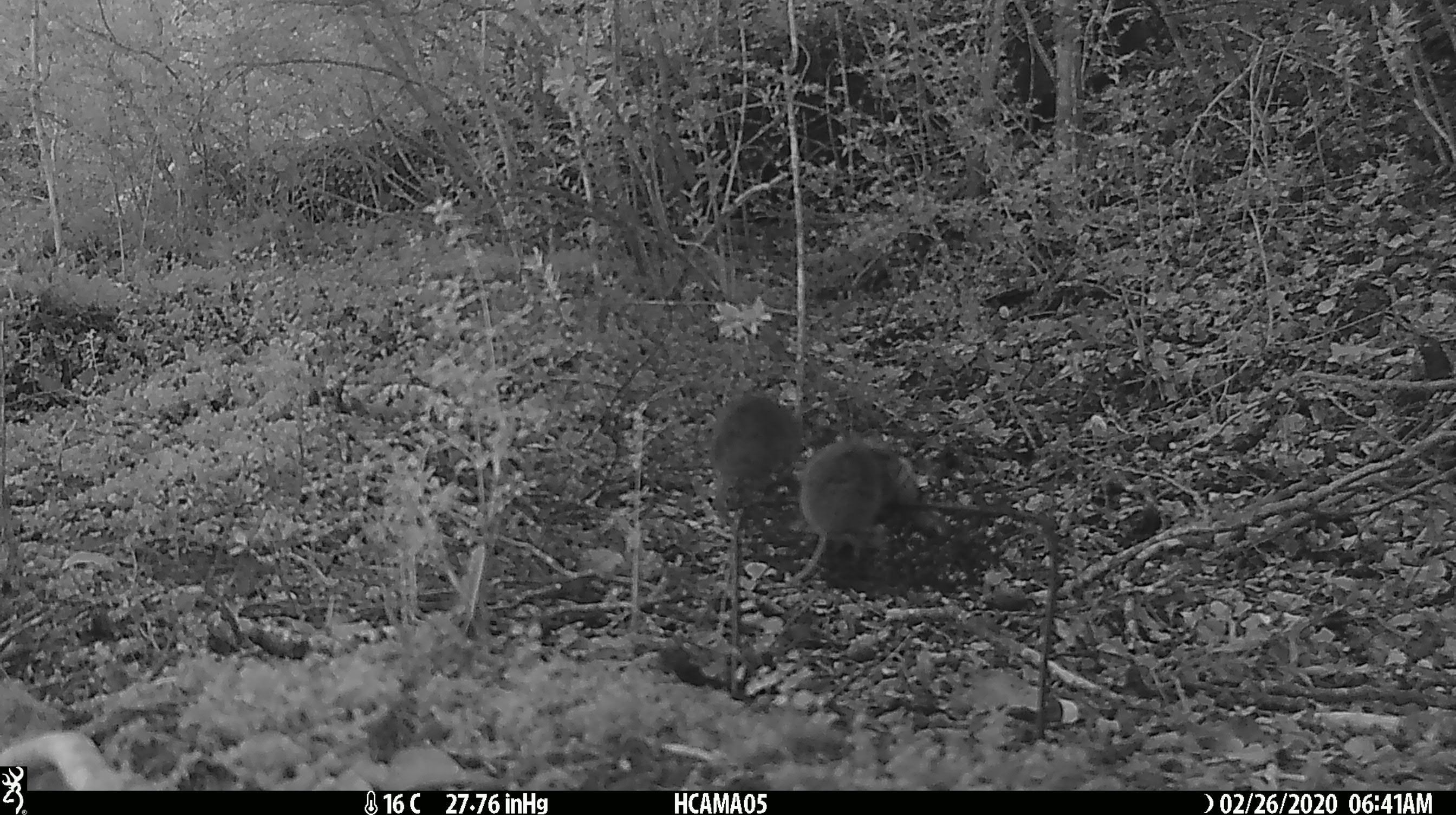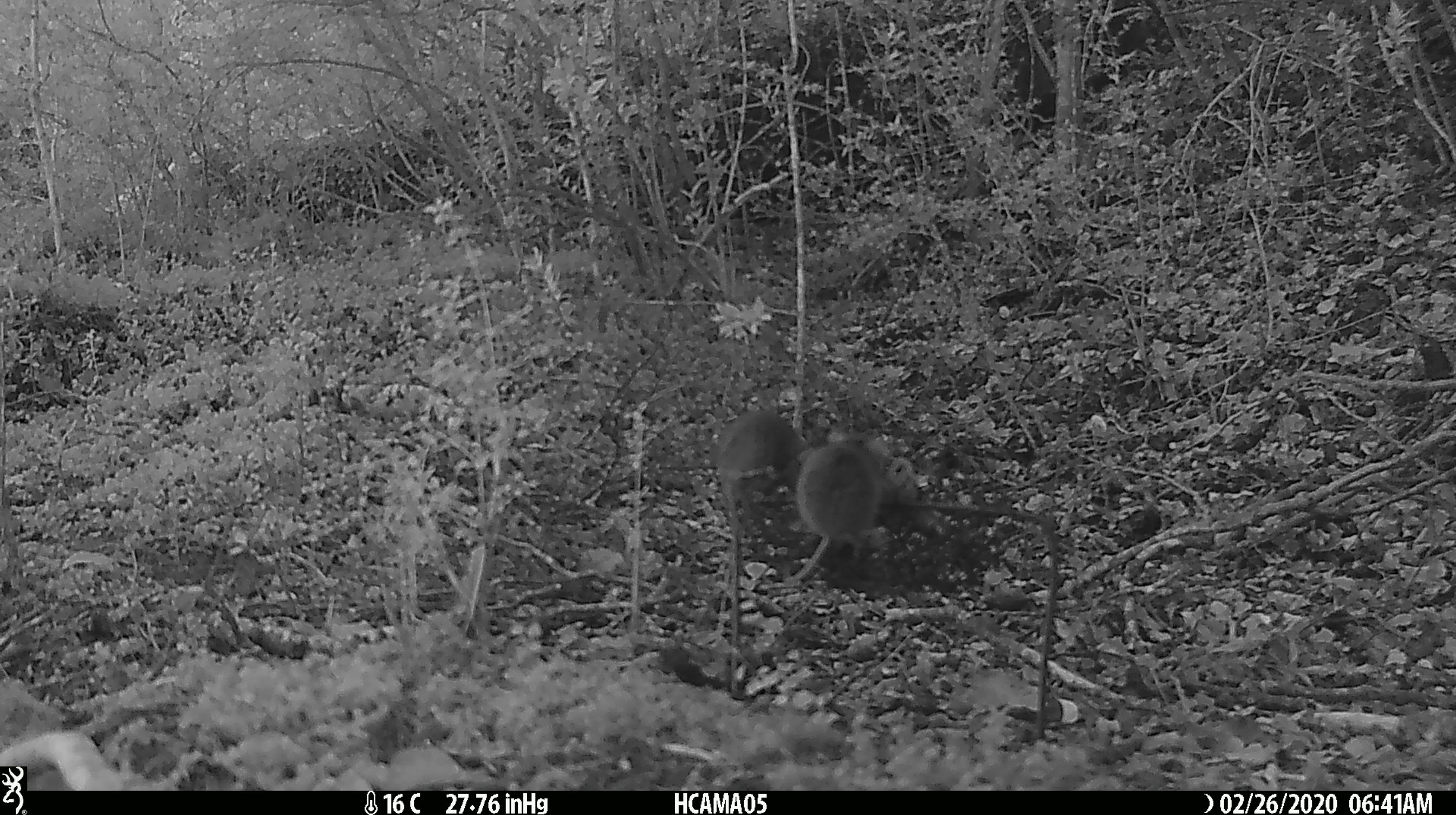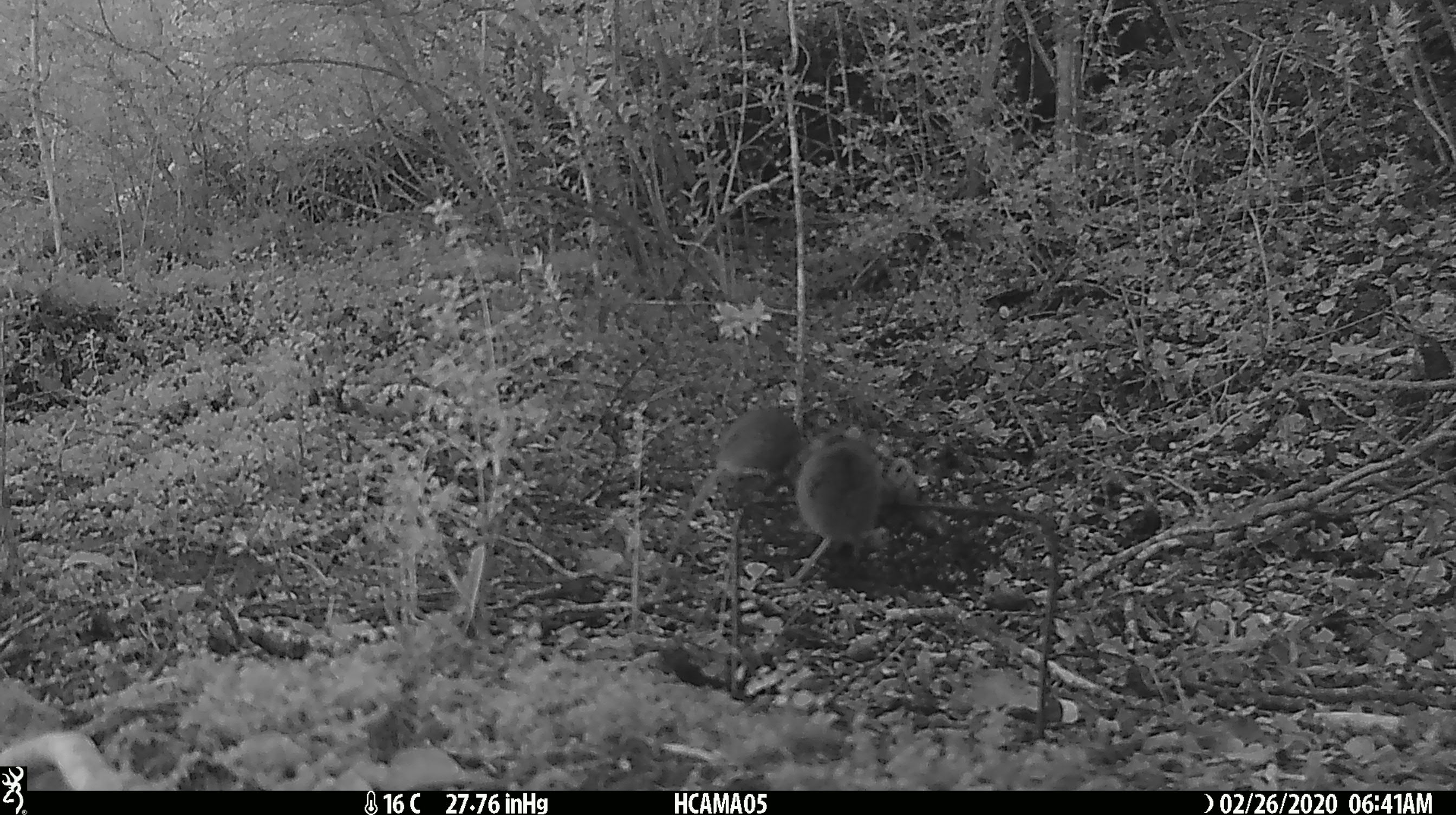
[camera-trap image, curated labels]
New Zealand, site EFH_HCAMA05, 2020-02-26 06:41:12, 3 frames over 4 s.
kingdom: Animalia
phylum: Chordata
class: Mammalia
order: Rodentia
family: Muridae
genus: Mus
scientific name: Mus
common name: mouse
Mouse (Mus).